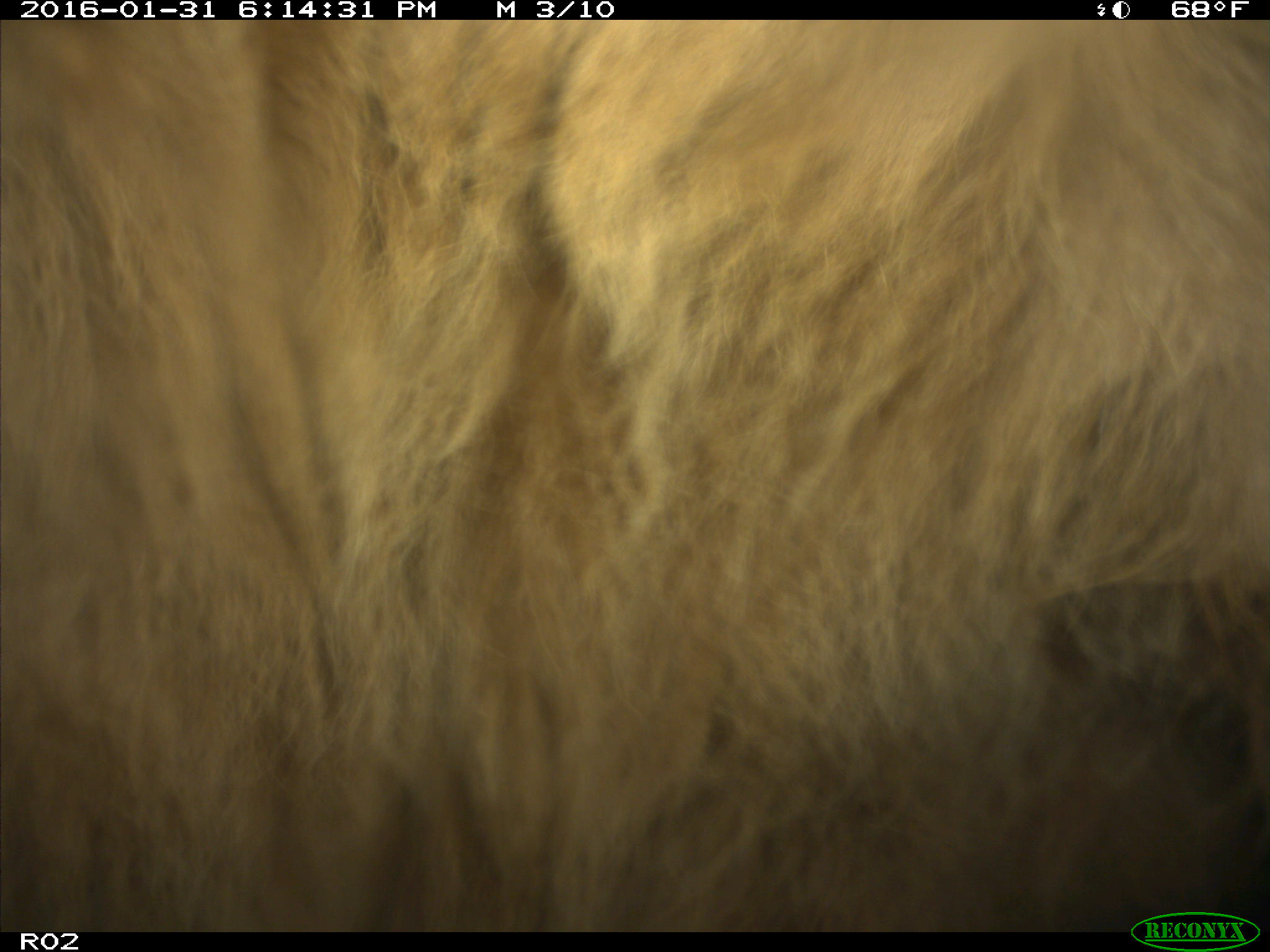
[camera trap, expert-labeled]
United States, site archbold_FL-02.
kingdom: Animalia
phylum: Chordata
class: Mammalia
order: Artiodactyla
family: Bovidae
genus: Bos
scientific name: Bos taurus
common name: domestic cow